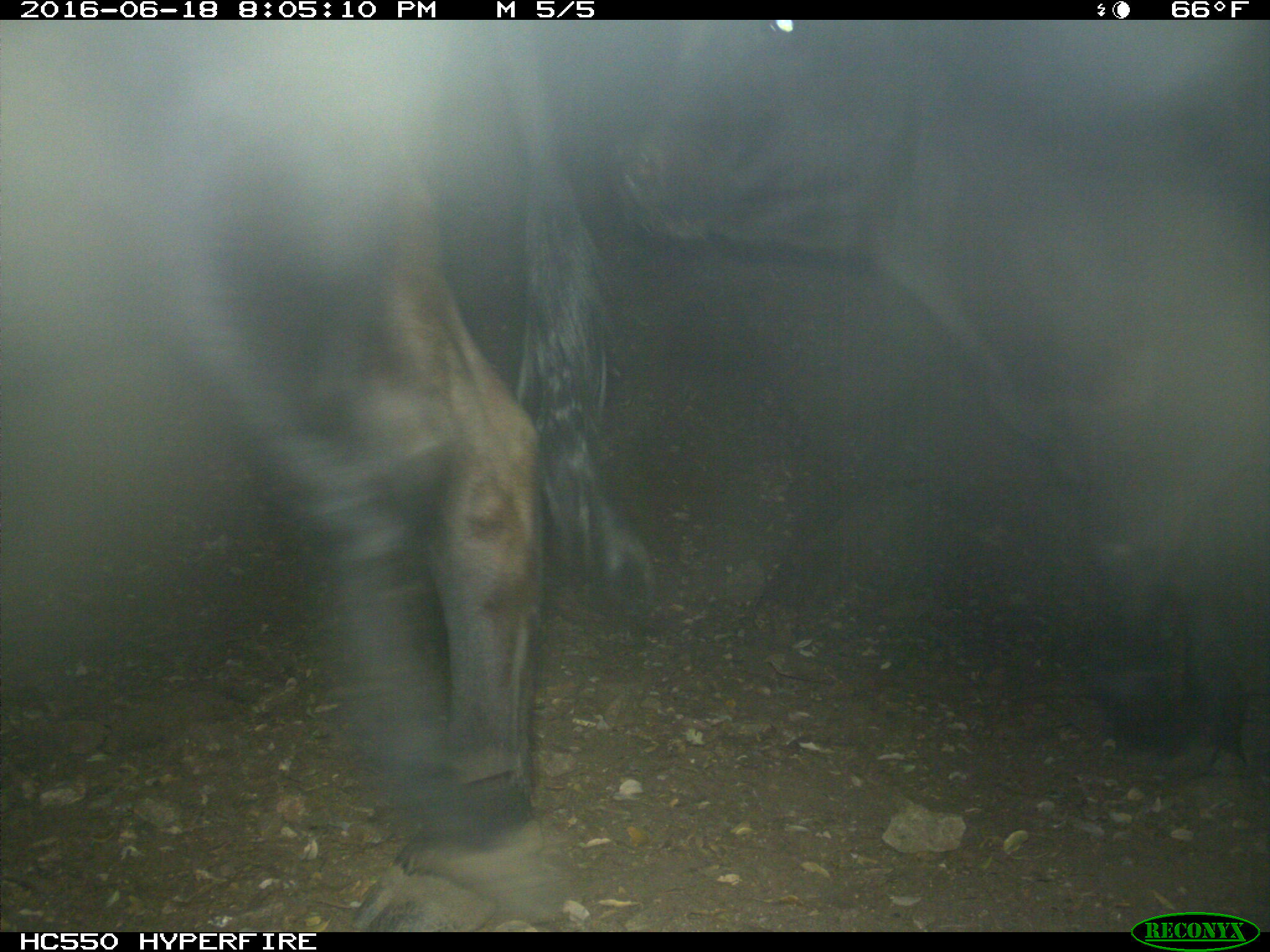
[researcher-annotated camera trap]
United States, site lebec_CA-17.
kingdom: Animalia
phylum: Chordata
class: Mammalia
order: Artiodactyla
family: Bovidae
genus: Bos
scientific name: Bos taurus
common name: domestic cow